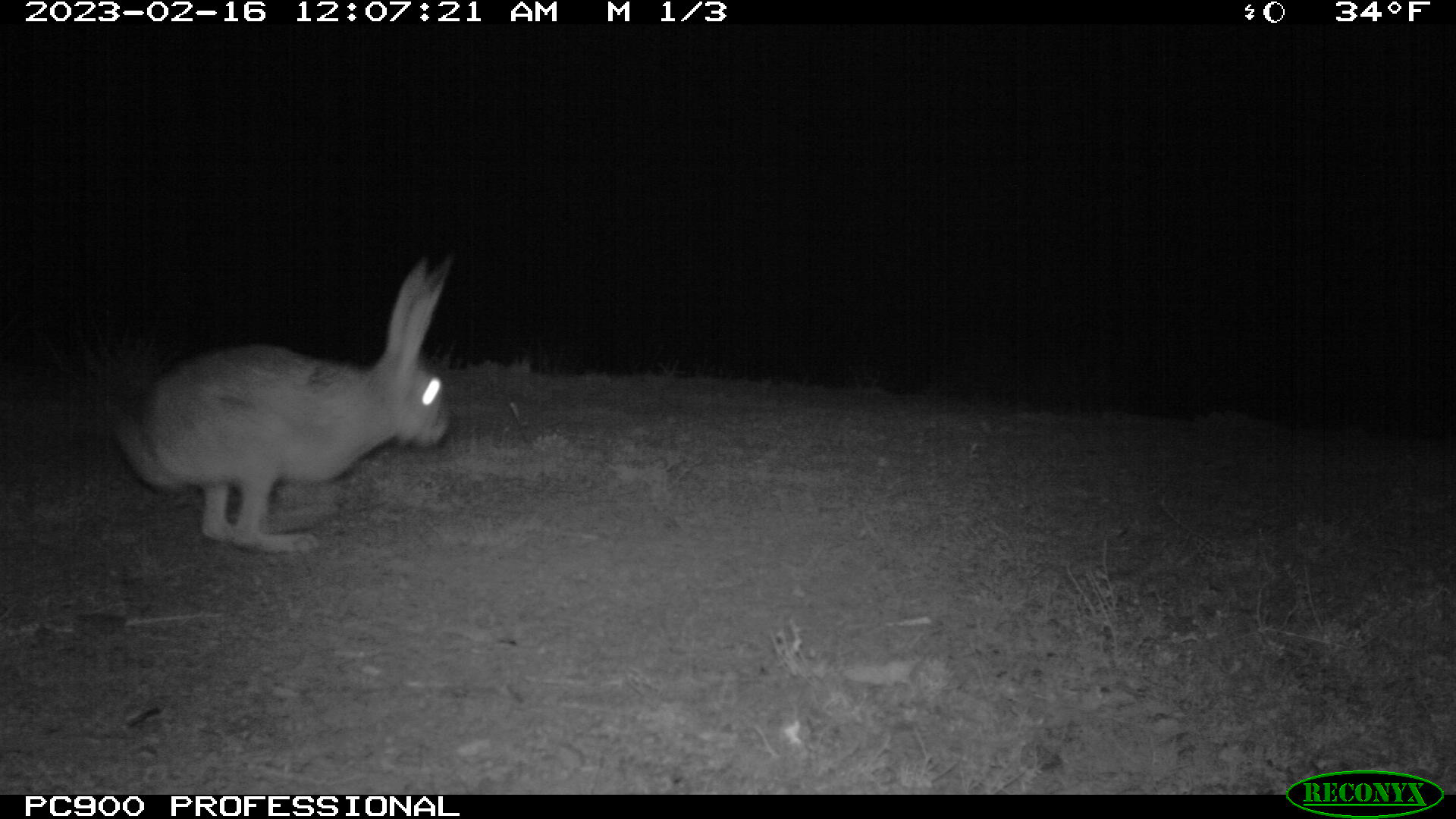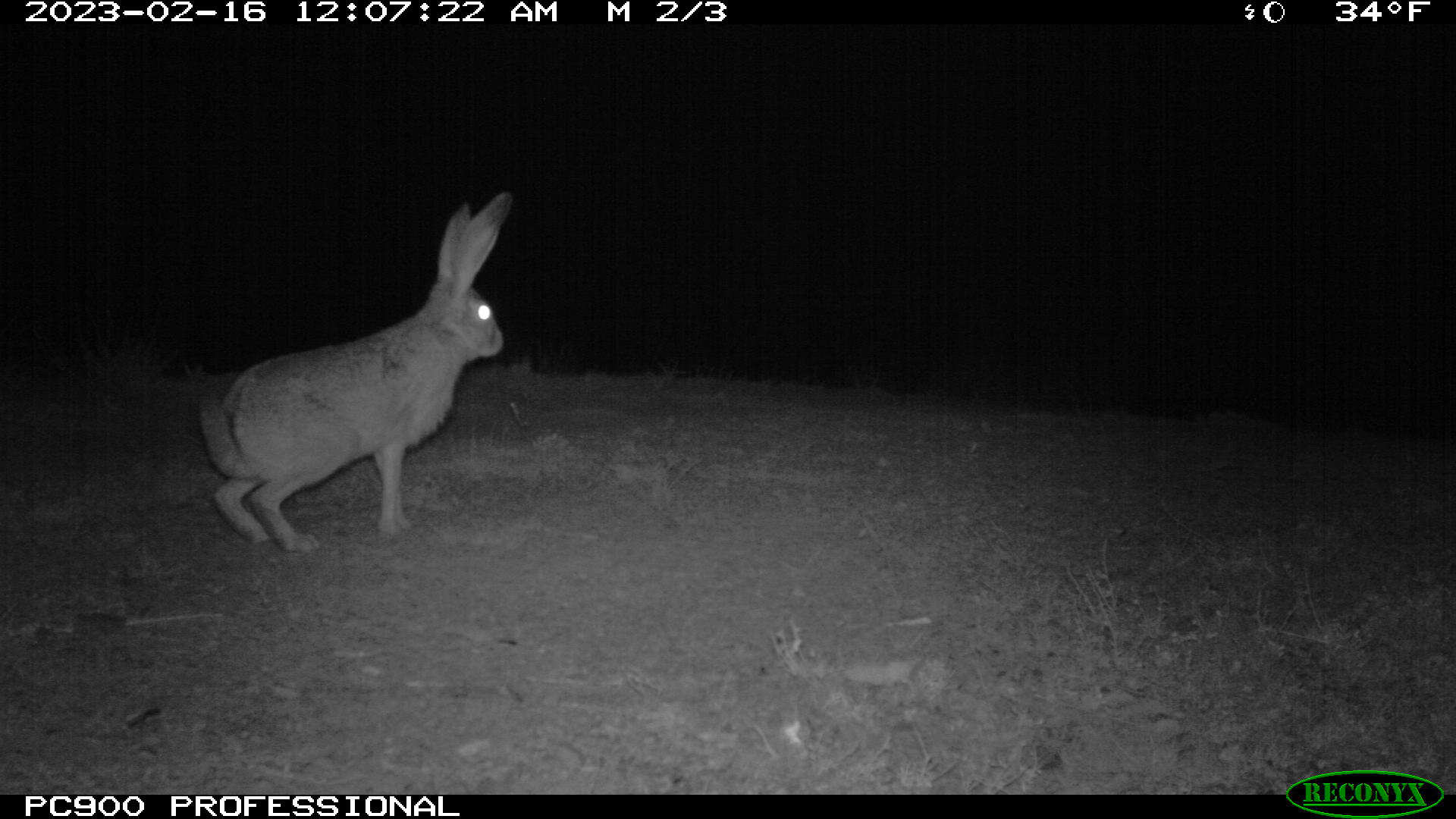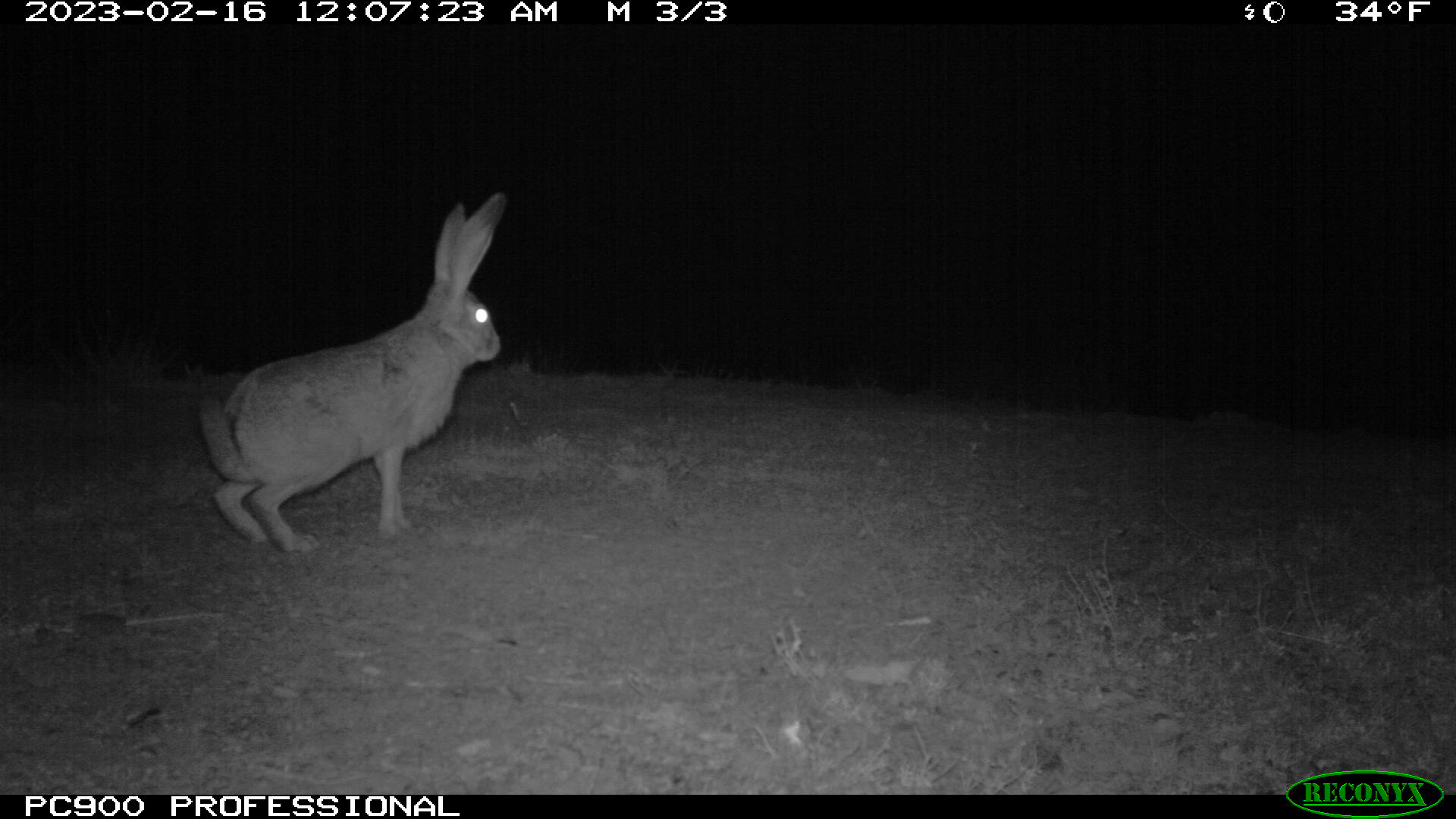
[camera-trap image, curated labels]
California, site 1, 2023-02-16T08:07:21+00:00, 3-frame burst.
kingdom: Animalia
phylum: Chordata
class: Mammalia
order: Lagomorpha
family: Leporidae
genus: Lepus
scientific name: Lepus californicus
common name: black-tailed jackrabbit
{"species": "black-tailed jackrabbit (Lepus californicus)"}